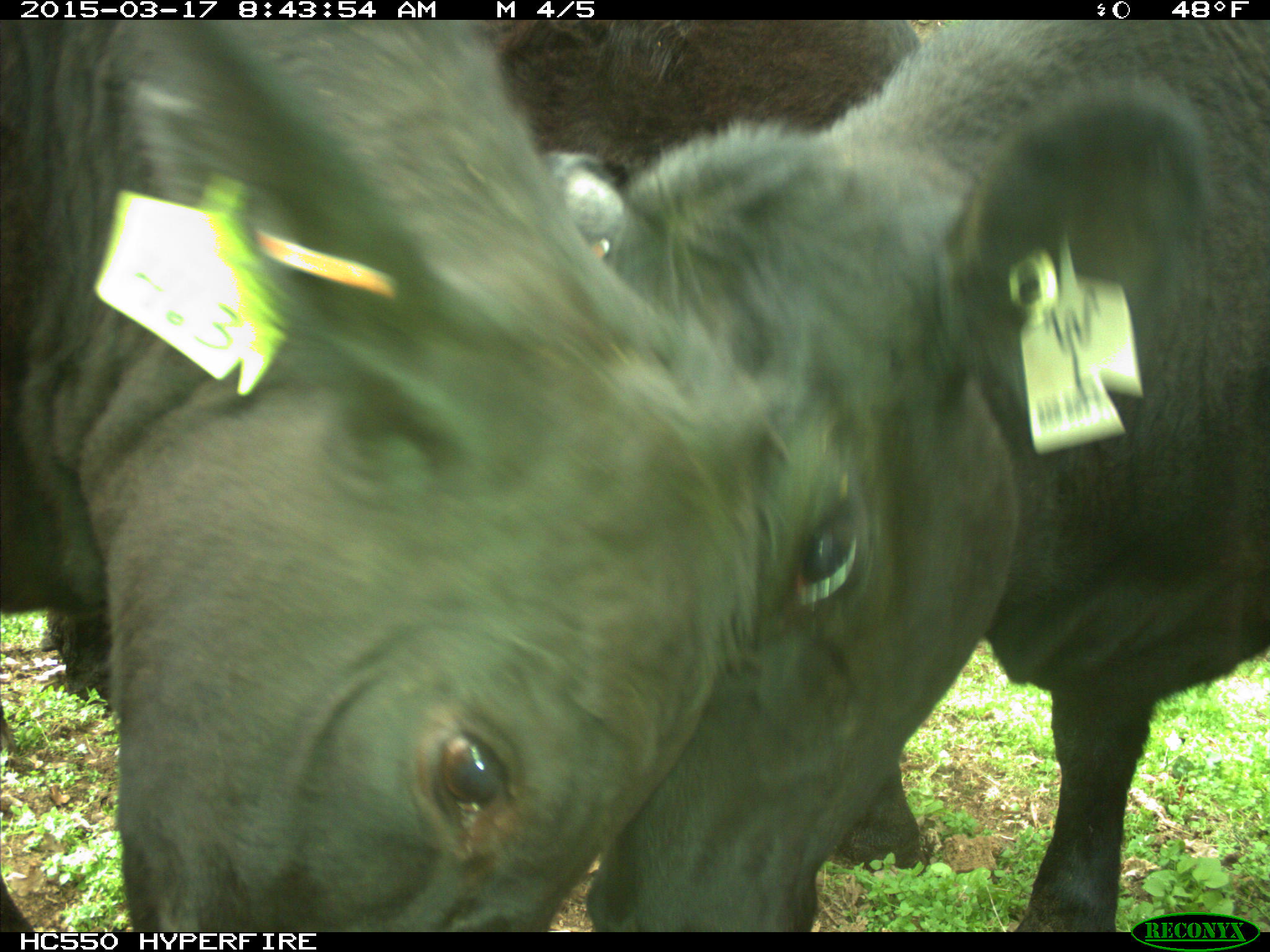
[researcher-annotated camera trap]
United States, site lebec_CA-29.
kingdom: Animalia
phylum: Chordata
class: Mammalia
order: Artiodactyla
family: Bovidae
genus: Bos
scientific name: Bos taurus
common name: domestic cow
Bos taurus (domestic cow).